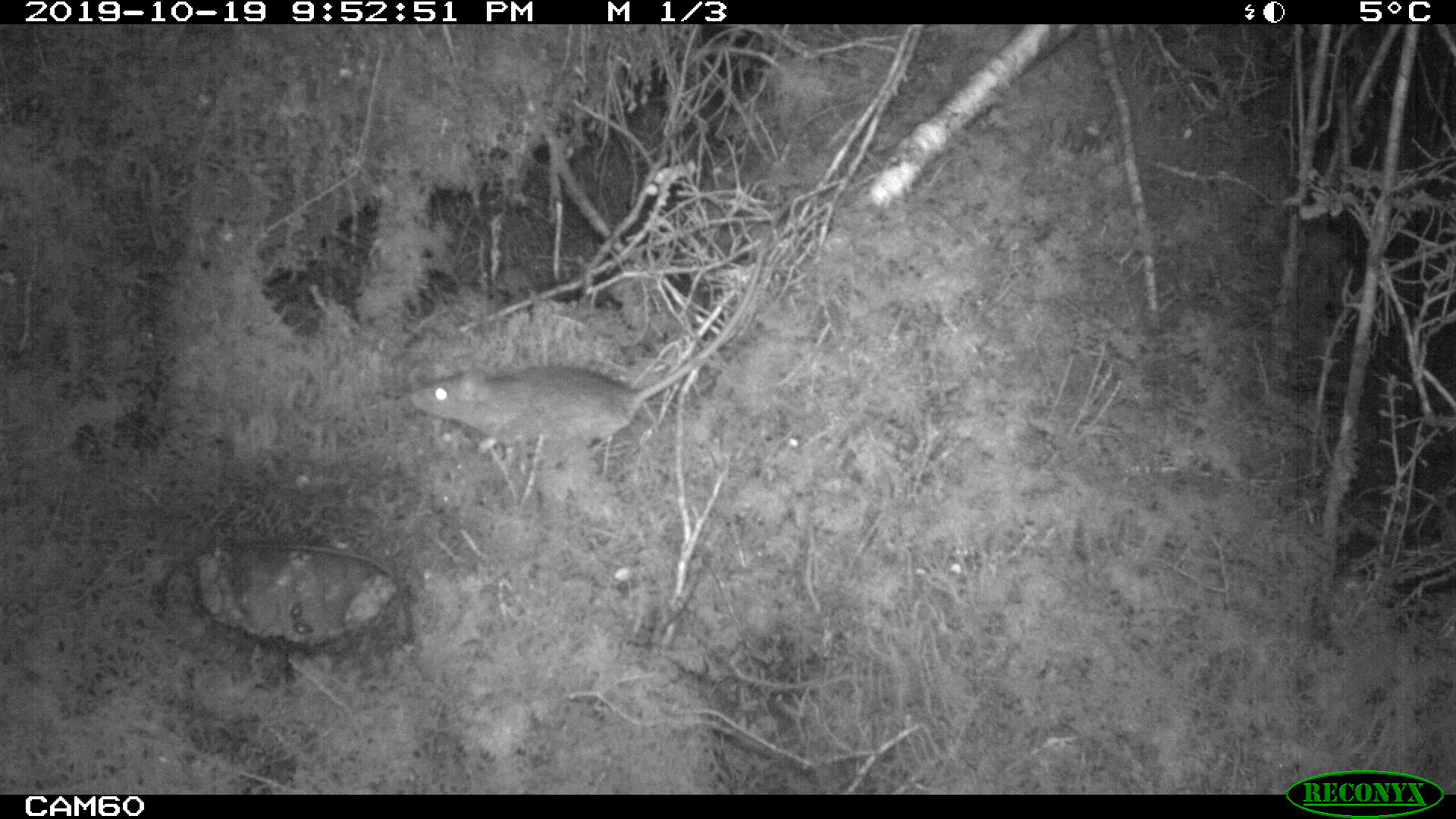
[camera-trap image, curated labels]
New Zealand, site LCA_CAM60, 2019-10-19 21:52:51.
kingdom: Animalia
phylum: Chordata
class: Mammalia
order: Rodentia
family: Muridae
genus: Rattus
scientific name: Rattus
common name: rat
Rat (Rattus).